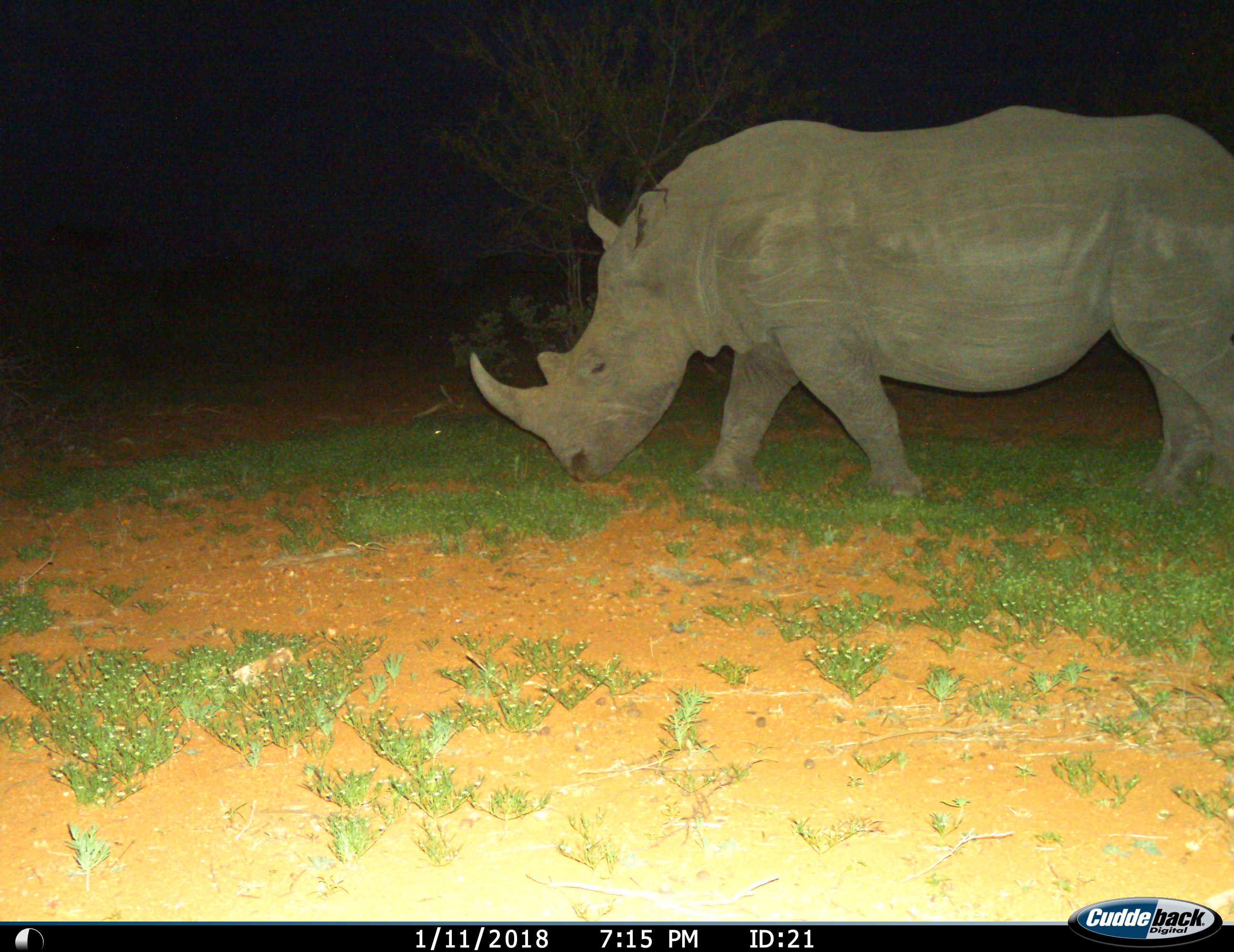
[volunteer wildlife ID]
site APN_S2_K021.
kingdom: Animalia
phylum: Chordata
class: Mammalia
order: Perissodactyla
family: Rhinocerotidae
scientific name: Rhinocerotidae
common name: unknown rhinoceros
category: rhinocerosunknown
Rhinocerosunknown (unknown rhinoceros) (Rhinocerotidae), count 1. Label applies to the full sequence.